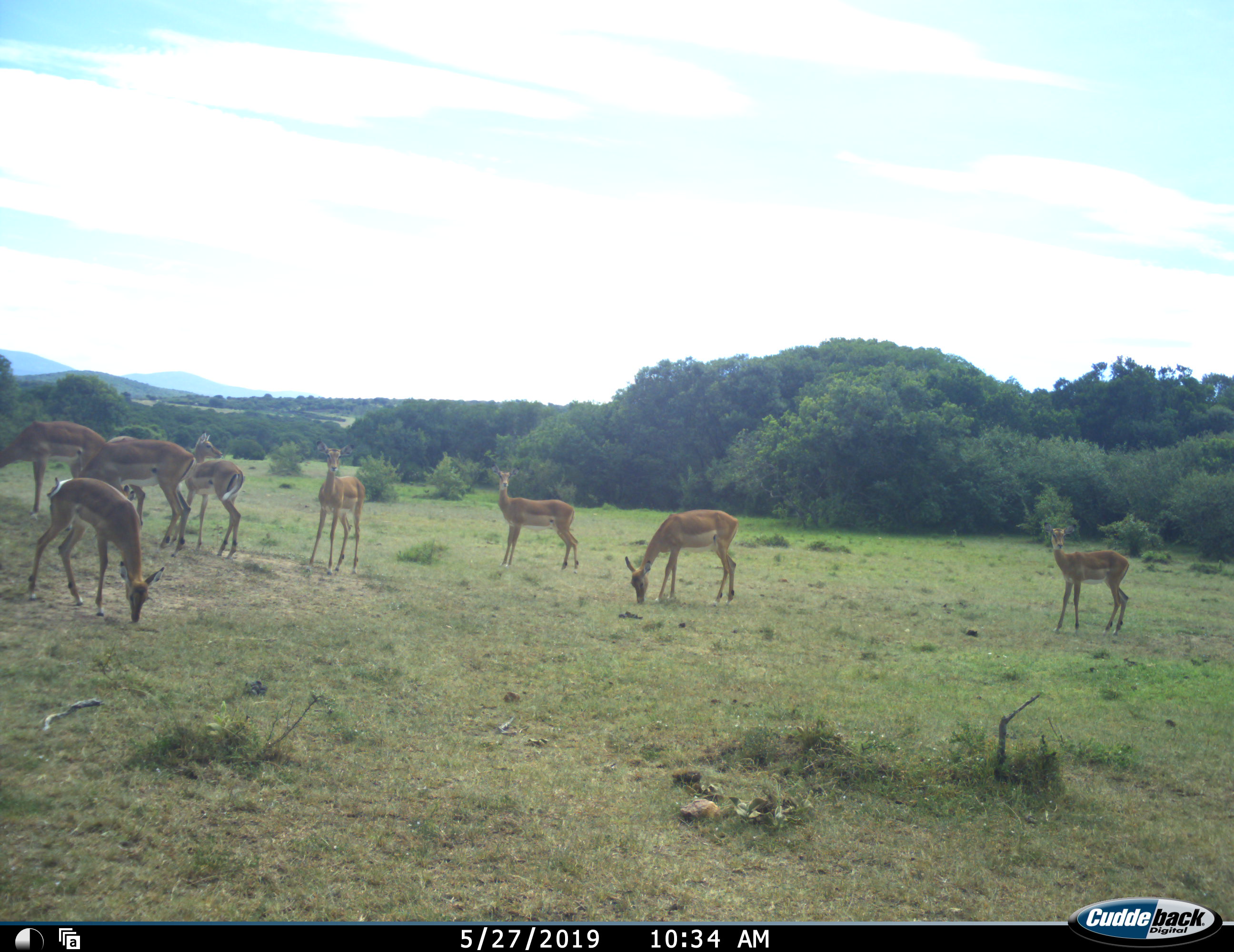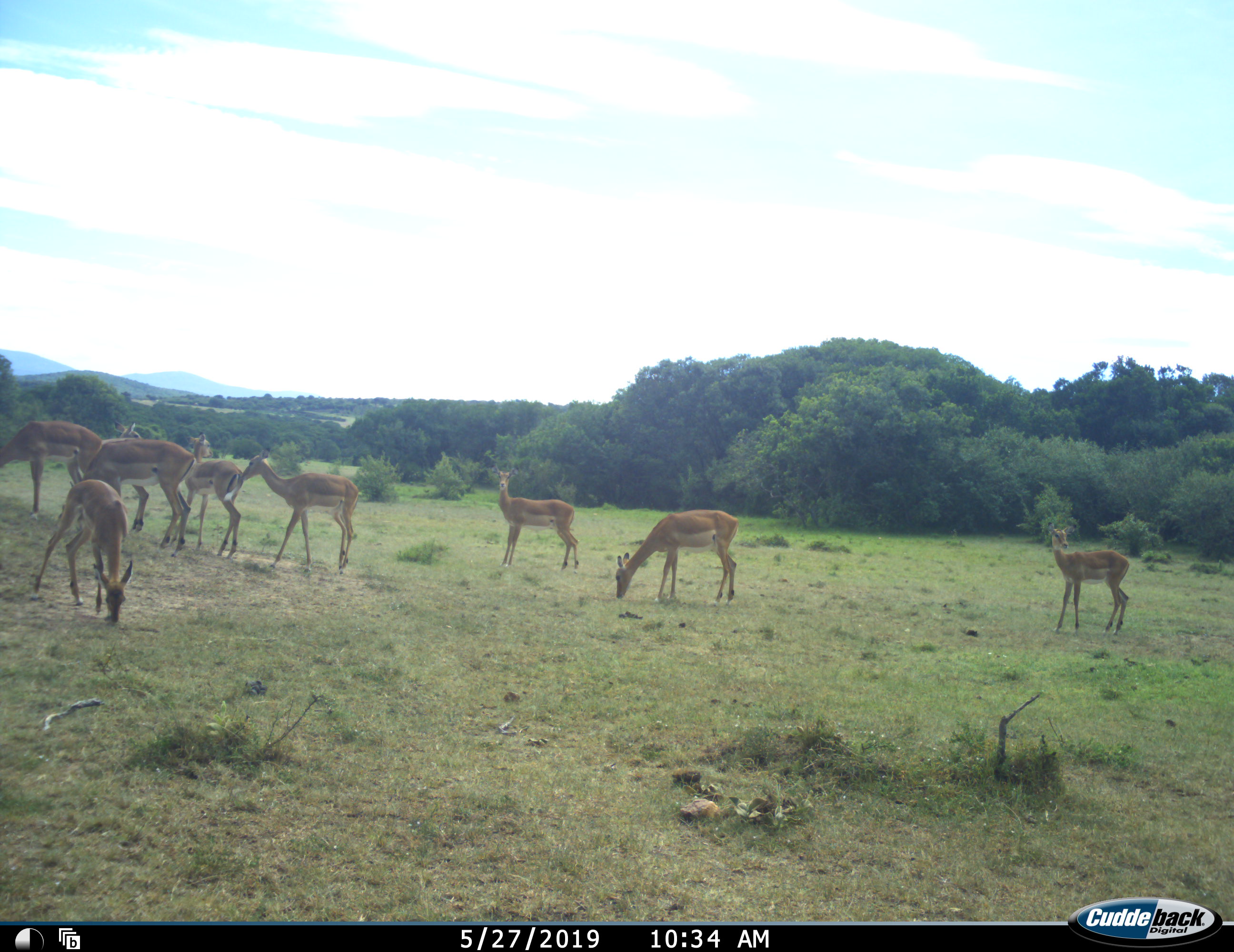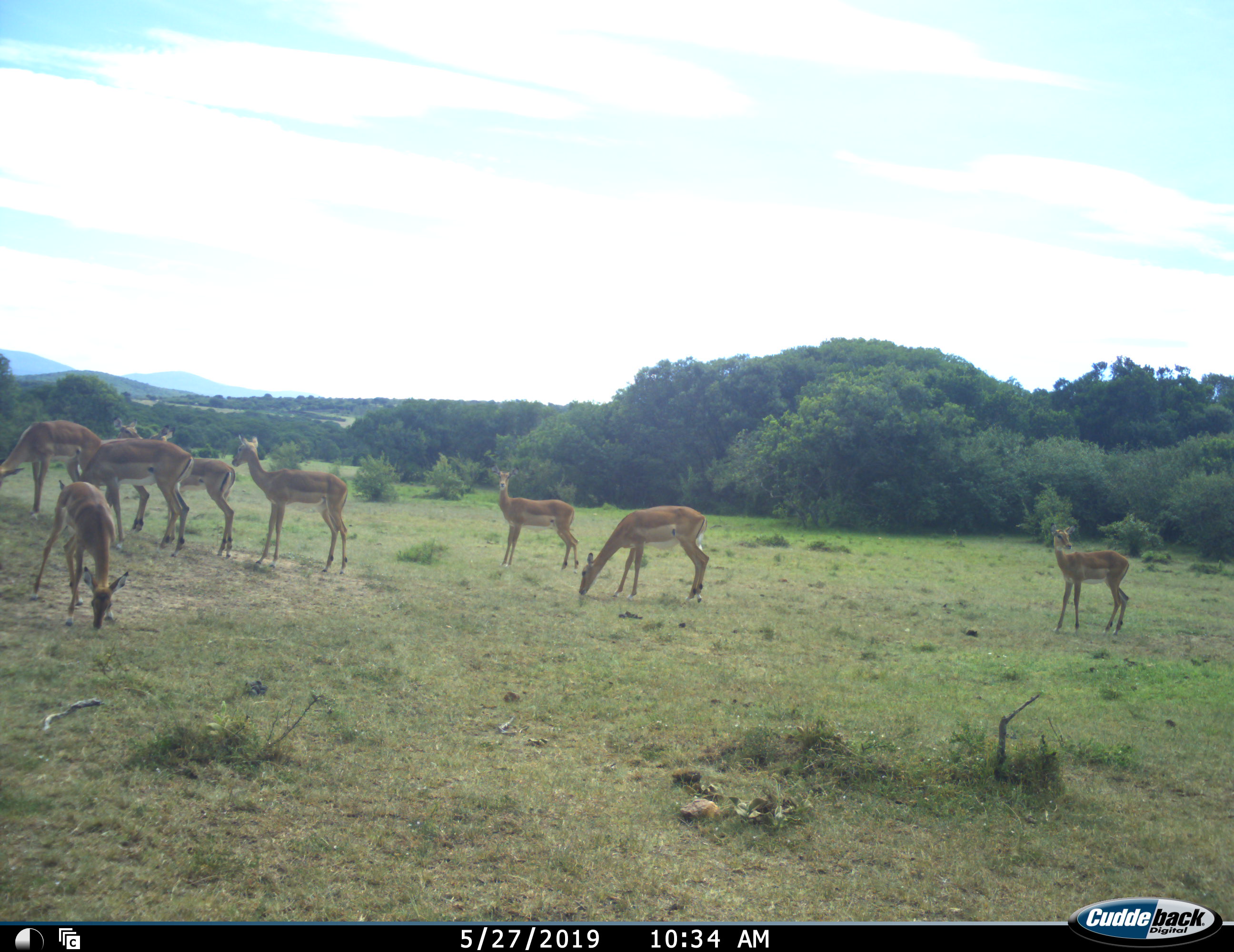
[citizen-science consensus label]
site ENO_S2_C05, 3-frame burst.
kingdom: Animalia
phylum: Chordata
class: Mammalia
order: Artiodactyla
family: Bovidae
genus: Aepyceros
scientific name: Aepyceros melampus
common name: impala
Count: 9.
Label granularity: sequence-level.